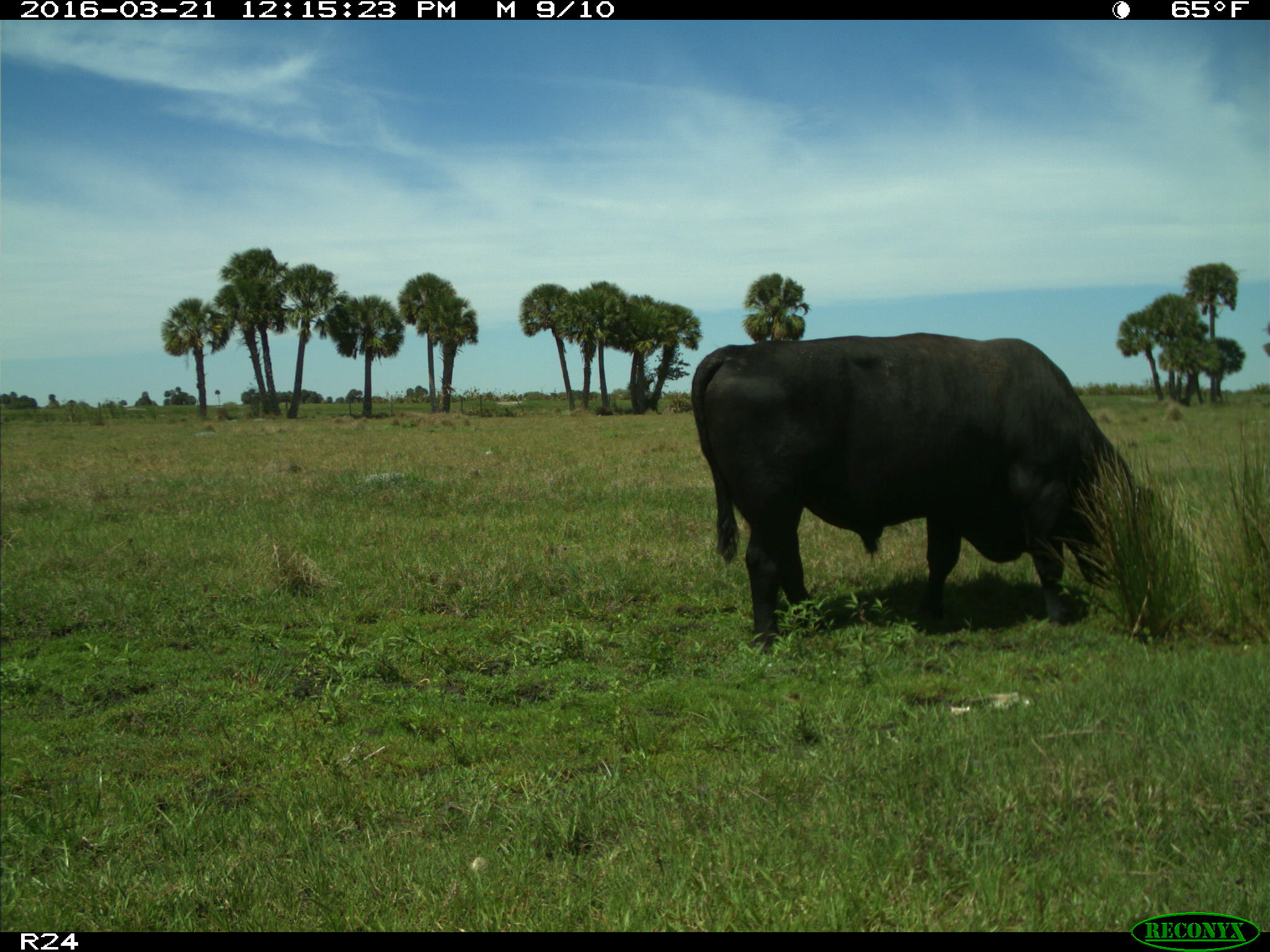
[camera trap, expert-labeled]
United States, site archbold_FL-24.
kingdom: Animalia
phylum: Chordata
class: Mammalia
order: Artiodactyla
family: Bovidae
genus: Bos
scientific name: Bos taurus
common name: domestic cow